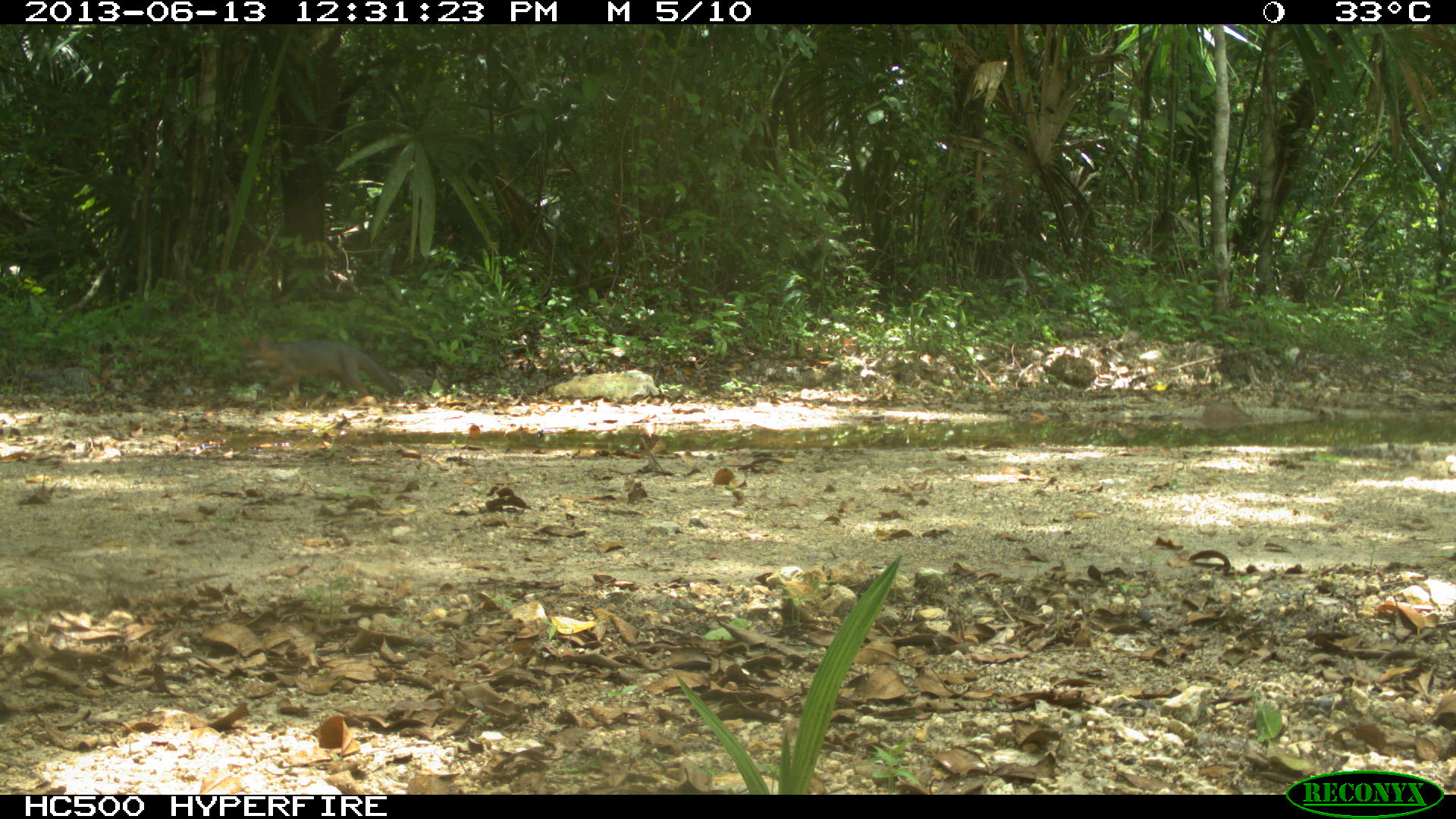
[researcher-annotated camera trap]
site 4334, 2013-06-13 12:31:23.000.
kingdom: Animalia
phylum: Chordata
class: Mammalia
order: Carnivora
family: Canidae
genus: Urocyon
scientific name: Urocyon cinereoargenteus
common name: gray fox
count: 2